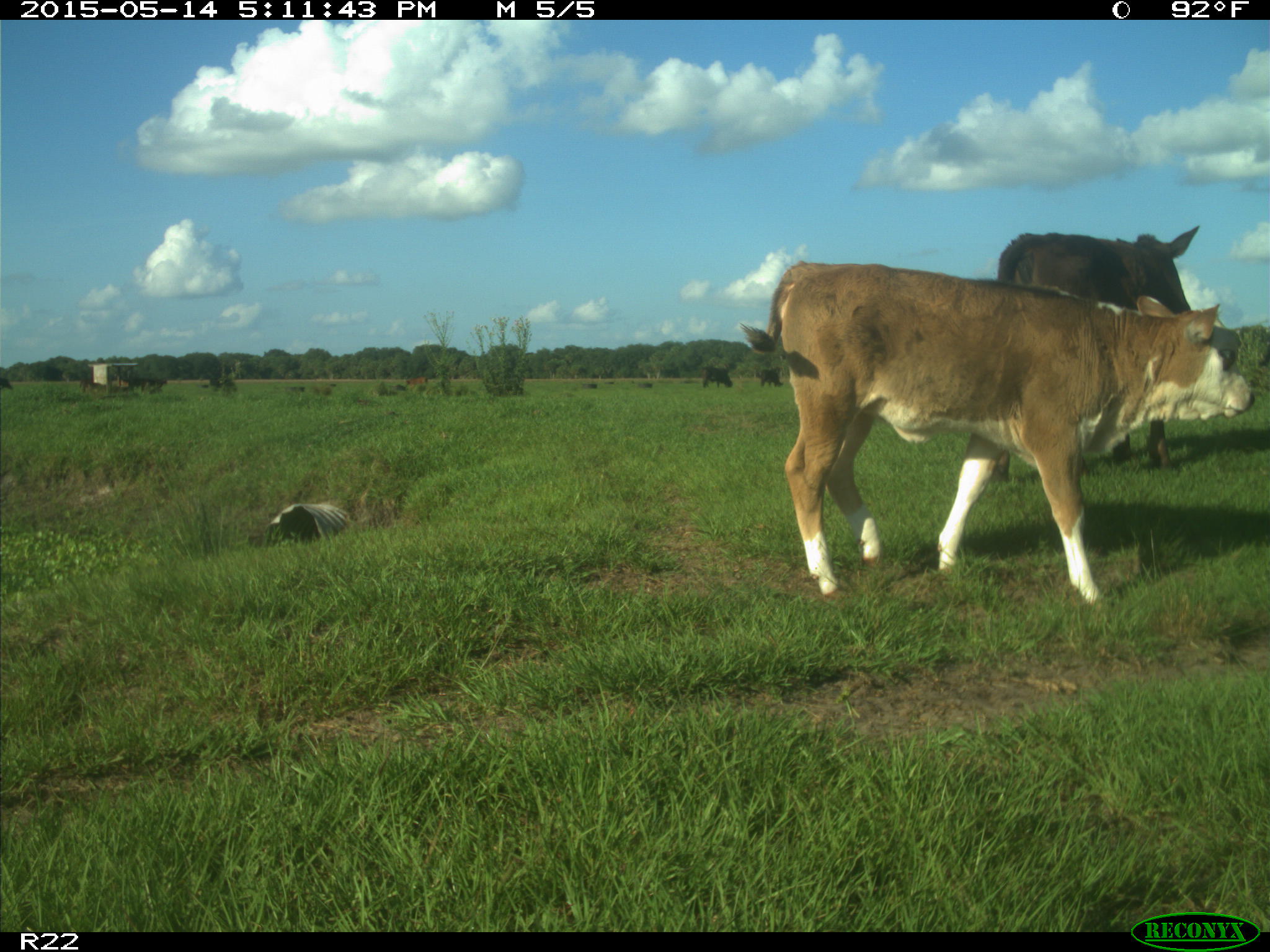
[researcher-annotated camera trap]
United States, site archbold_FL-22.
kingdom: Animalia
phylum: Chordata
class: Mammalia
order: Artiodactyla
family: Bovidae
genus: Bos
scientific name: Bos taurus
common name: domestic cow